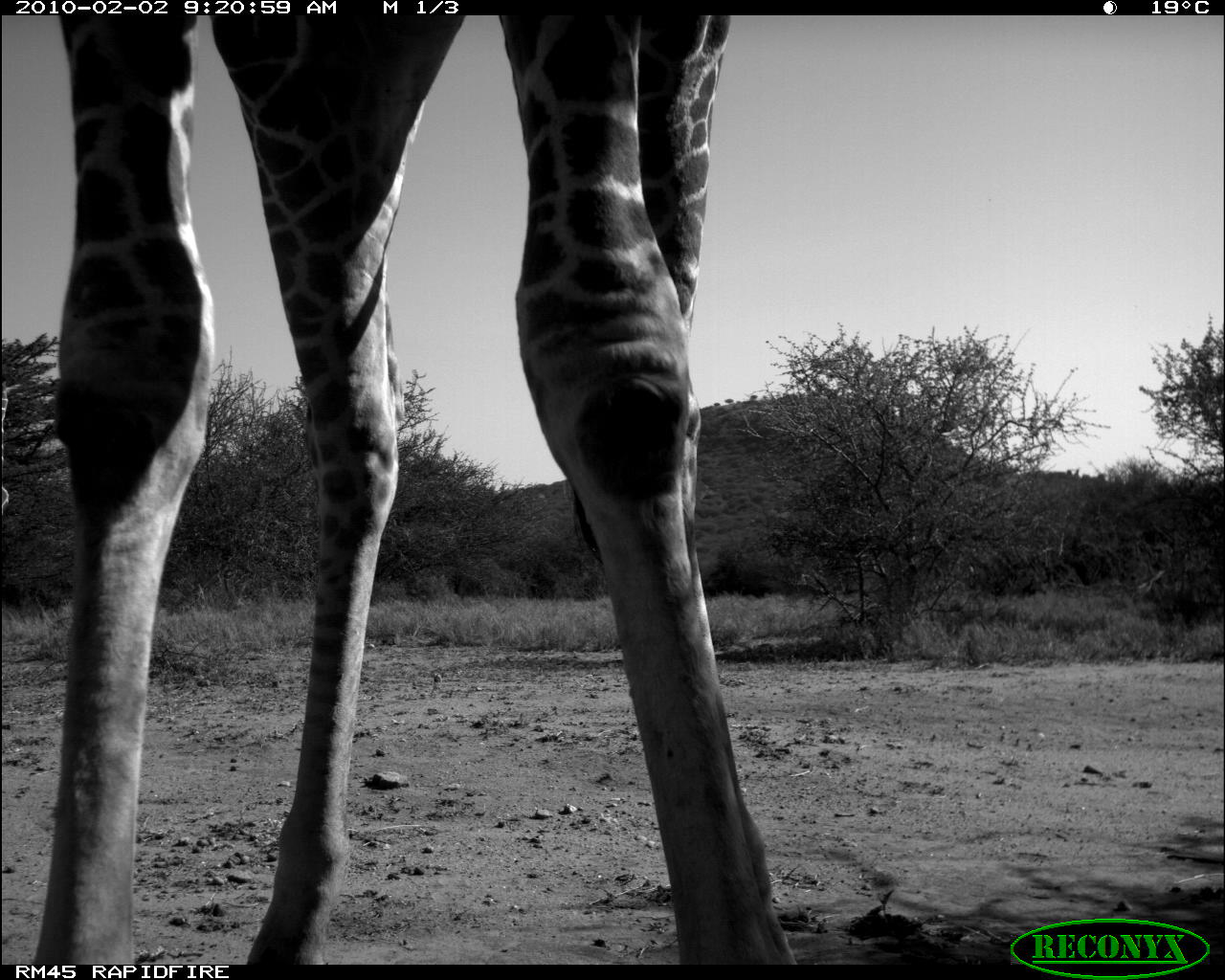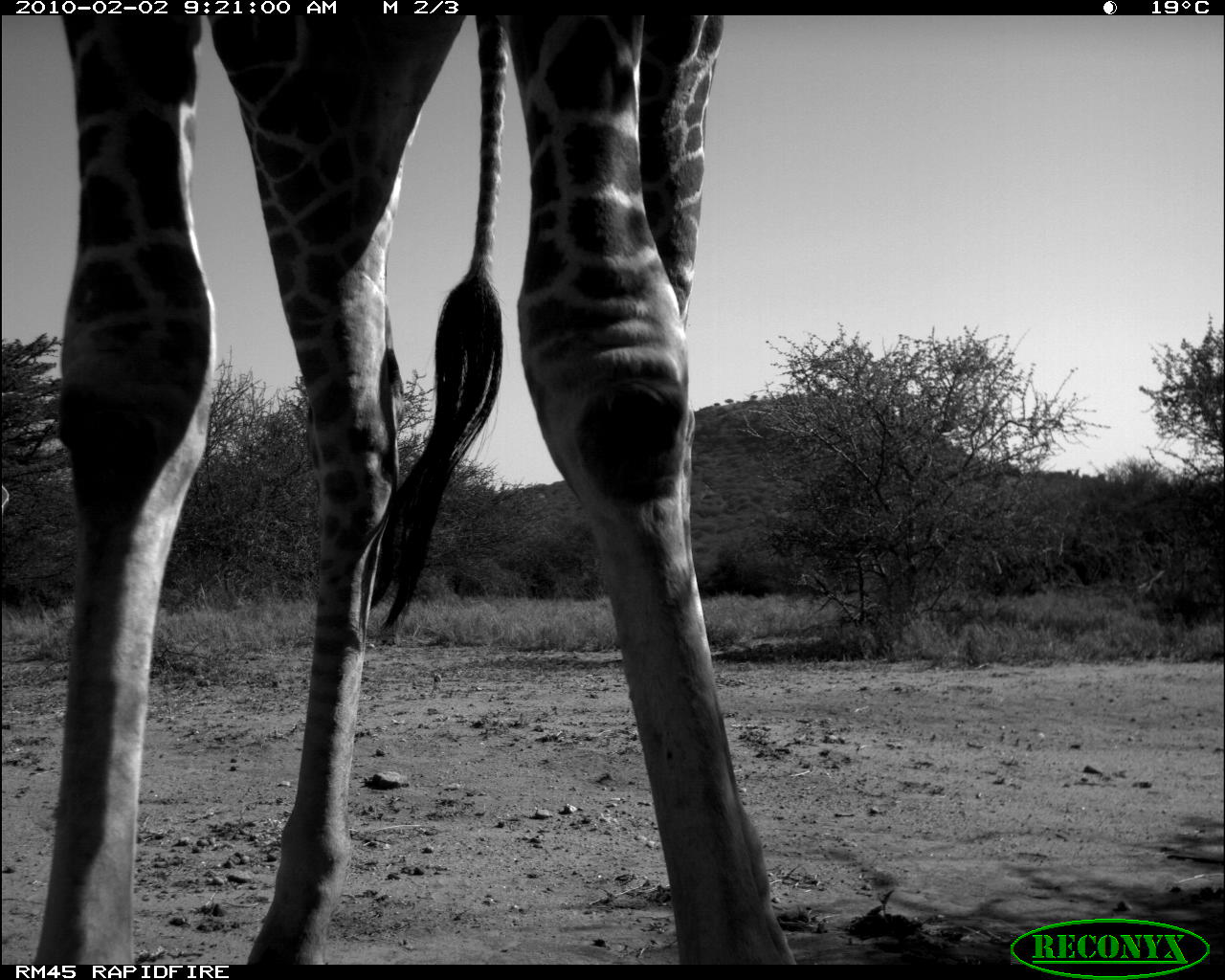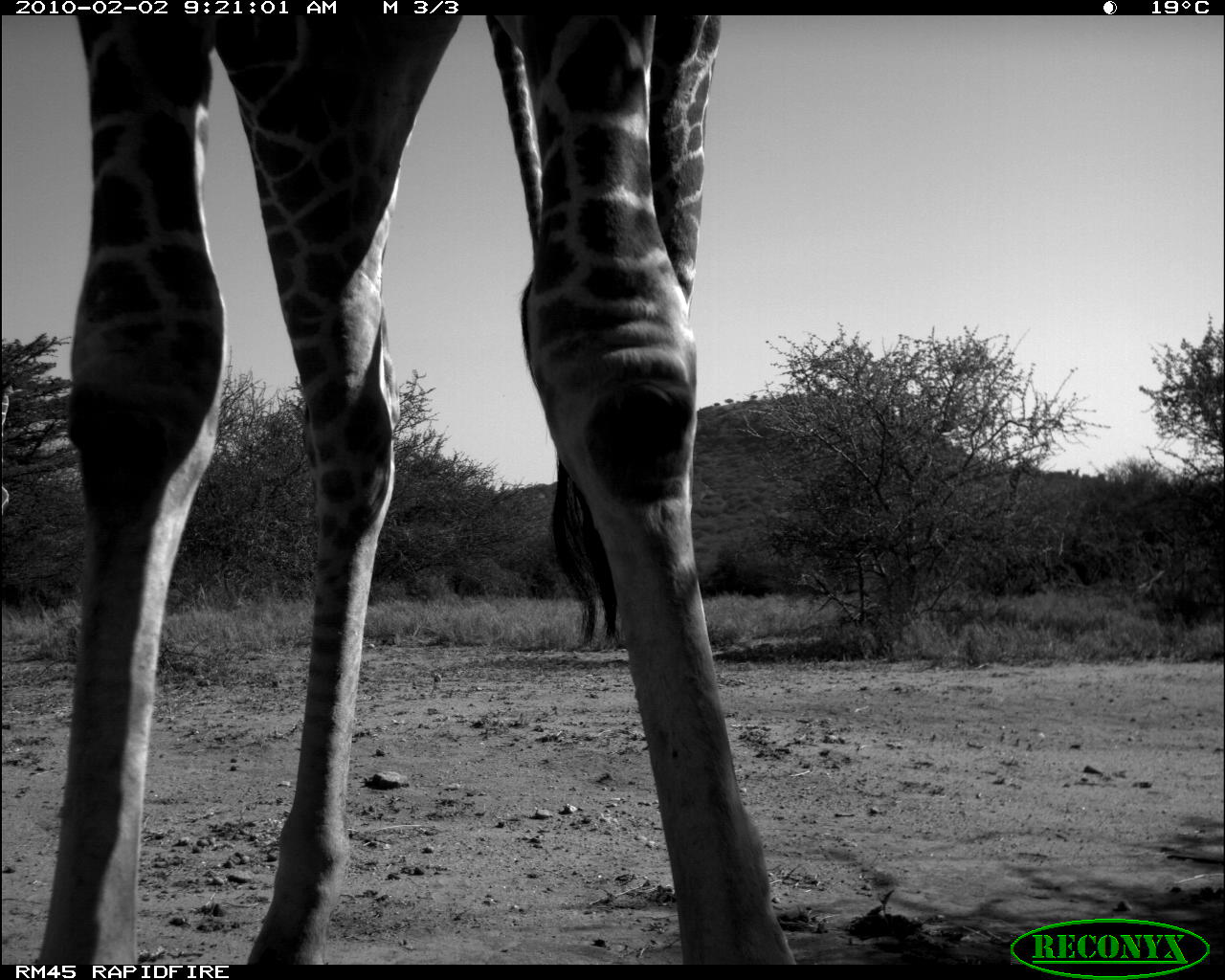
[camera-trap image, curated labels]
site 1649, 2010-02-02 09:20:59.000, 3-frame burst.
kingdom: Animalia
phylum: Chordata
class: Mammalia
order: Artiodactyla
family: Giraffidae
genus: Giraffa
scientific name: Giraffa camelopardalis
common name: giraffe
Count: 2.